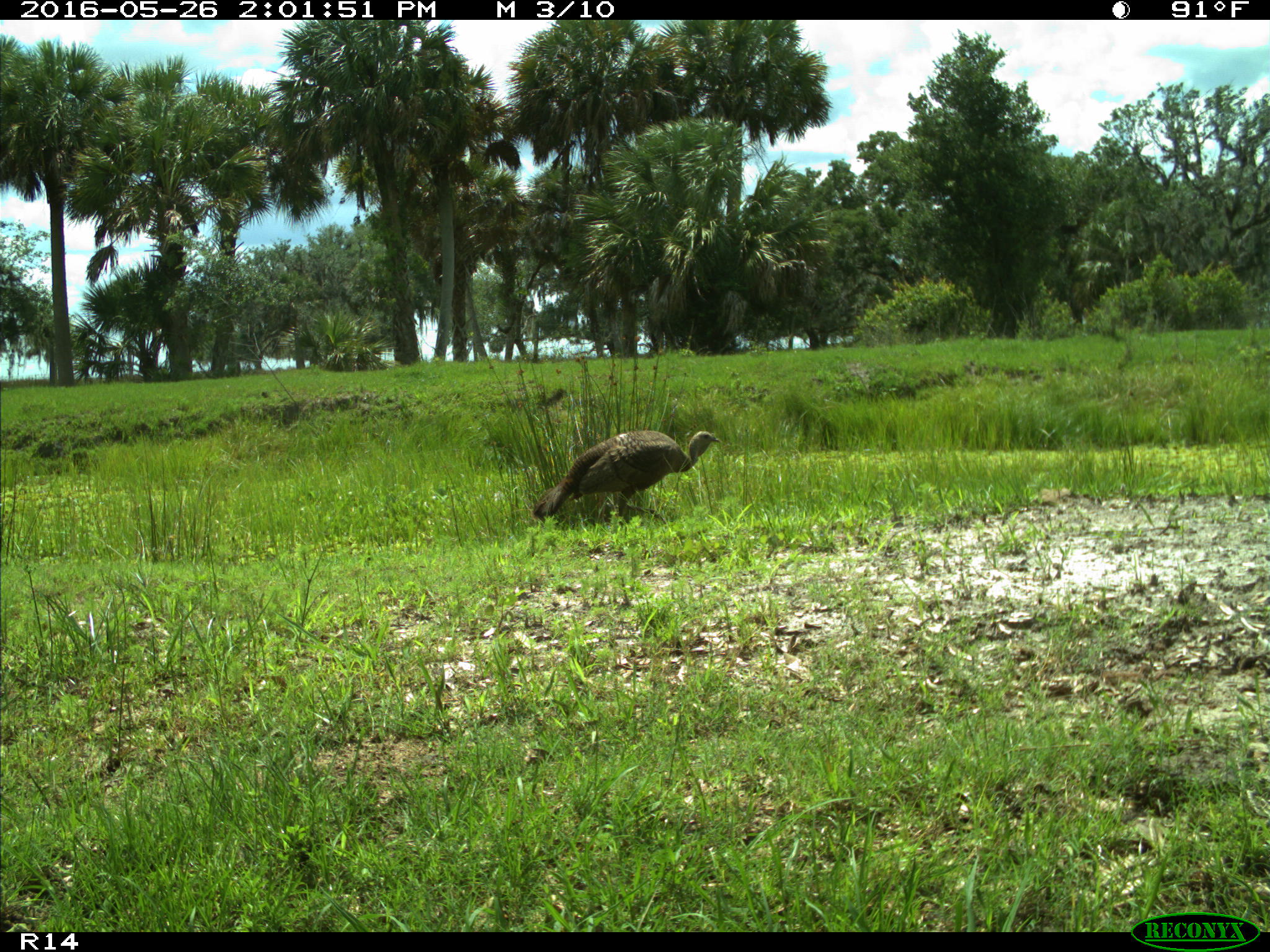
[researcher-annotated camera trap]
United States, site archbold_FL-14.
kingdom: Animalia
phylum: Chordata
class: Aves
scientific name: Aves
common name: birds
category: unidentified bird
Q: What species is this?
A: Unidentified bird (birds) (Aves).